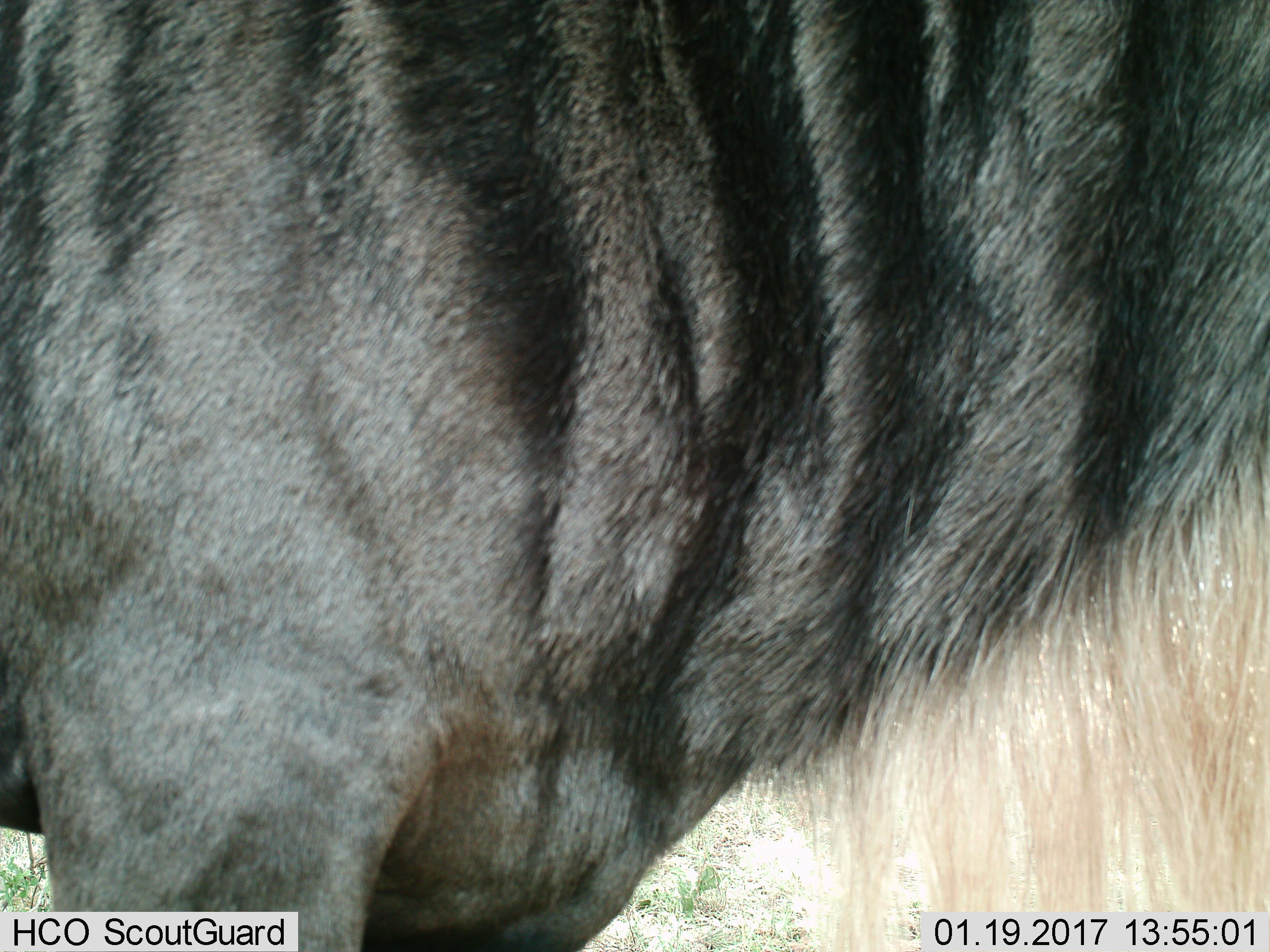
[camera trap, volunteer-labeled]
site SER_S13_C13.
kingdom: Animalia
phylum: Chordata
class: Mammalia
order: Artiodactyla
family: Bovidae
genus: Connochaetes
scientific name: Connochaetes taurinus taurinus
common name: blue wildebeest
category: wildebeestblue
Wildebeestblue (blue wildebeest) (Connochaetes taurinus taurinus), count 1. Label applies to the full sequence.